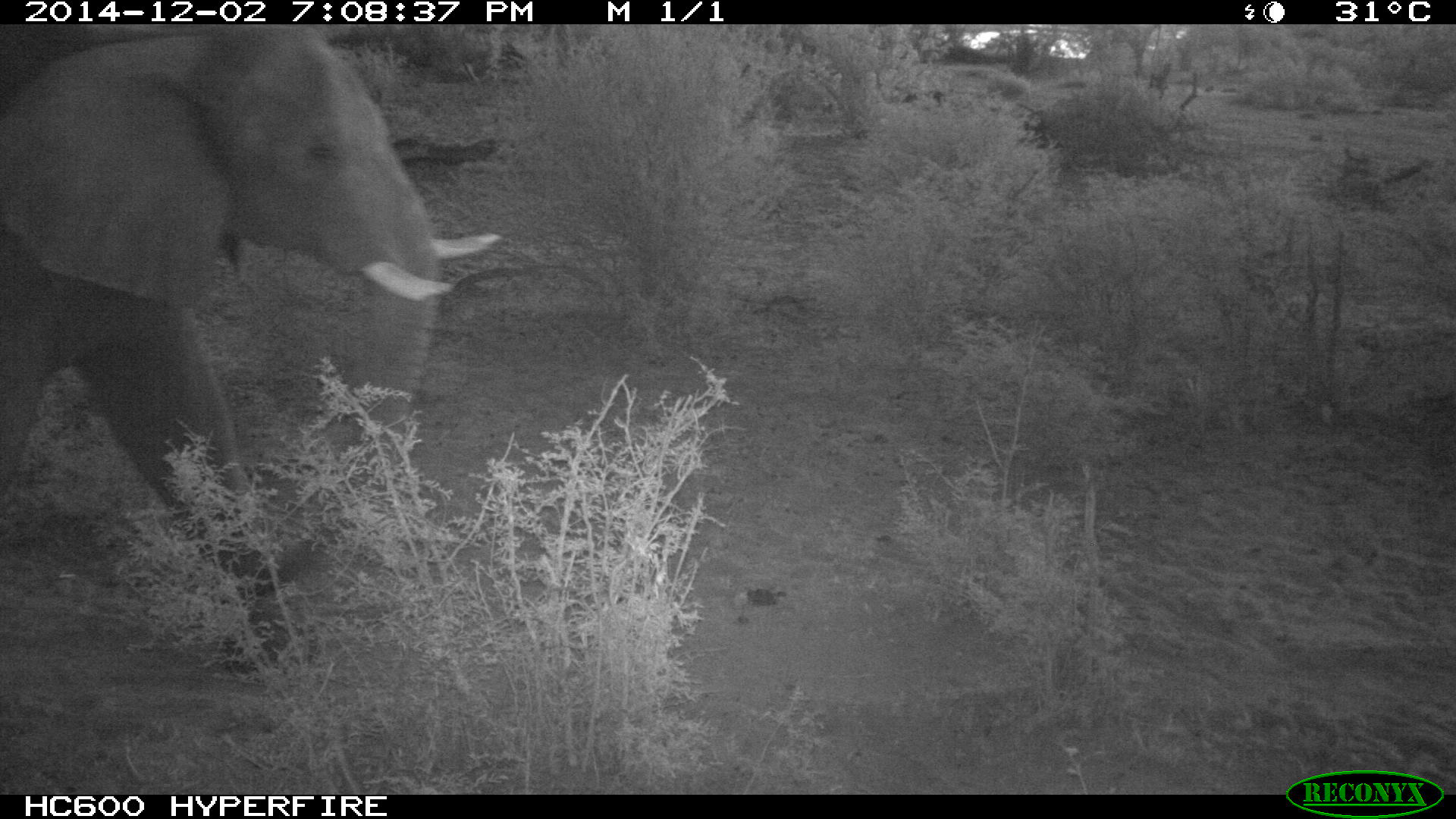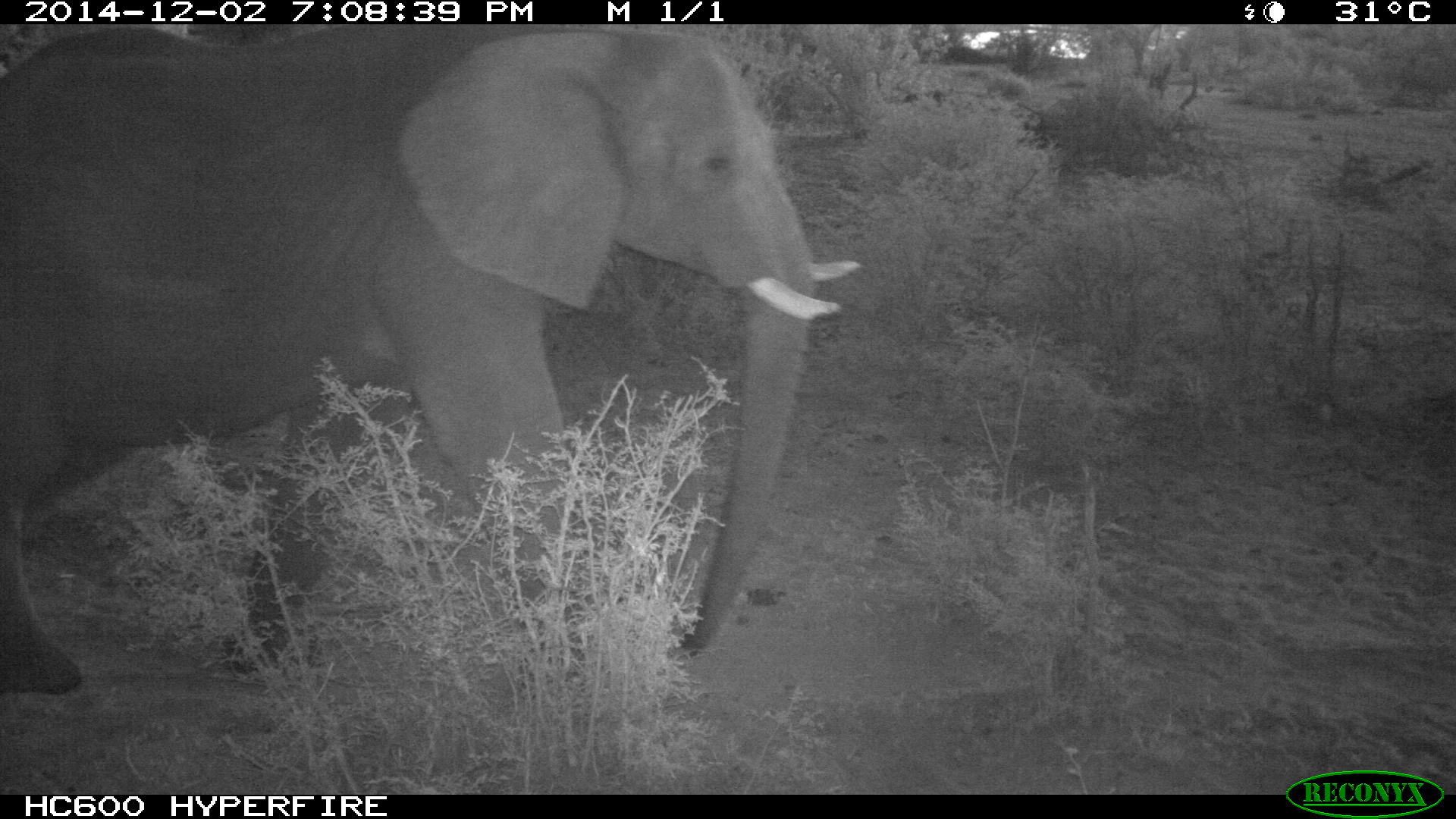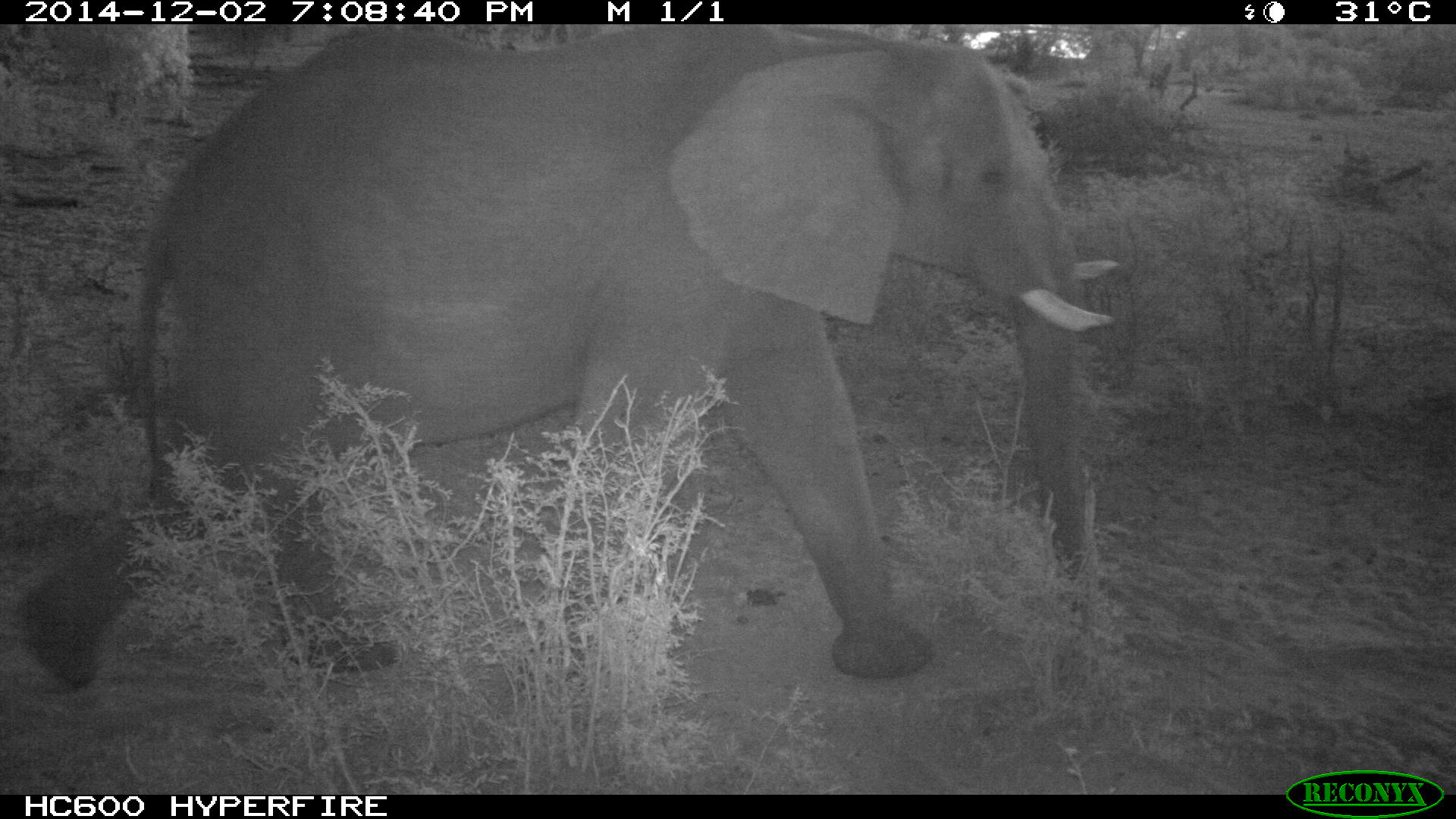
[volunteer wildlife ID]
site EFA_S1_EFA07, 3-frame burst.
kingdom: Animalia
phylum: Chordata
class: Mammalia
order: Proboscidea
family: Elephantidae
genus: Loxodonta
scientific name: Loxodonta africana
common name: african bush elephant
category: elephant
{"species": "elephant (african bush elephant) (Loxodonta africana)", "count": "1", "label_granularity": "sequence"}